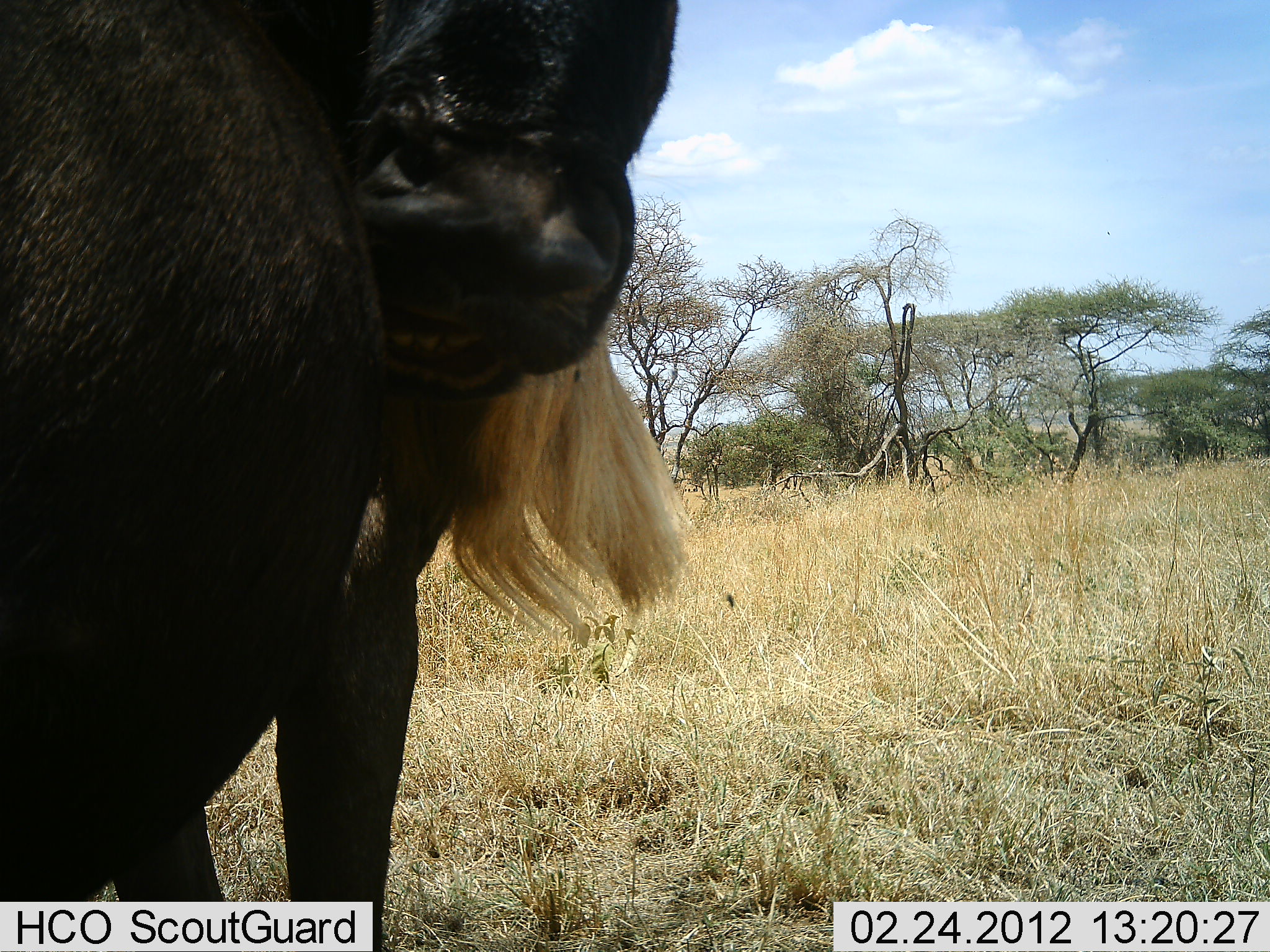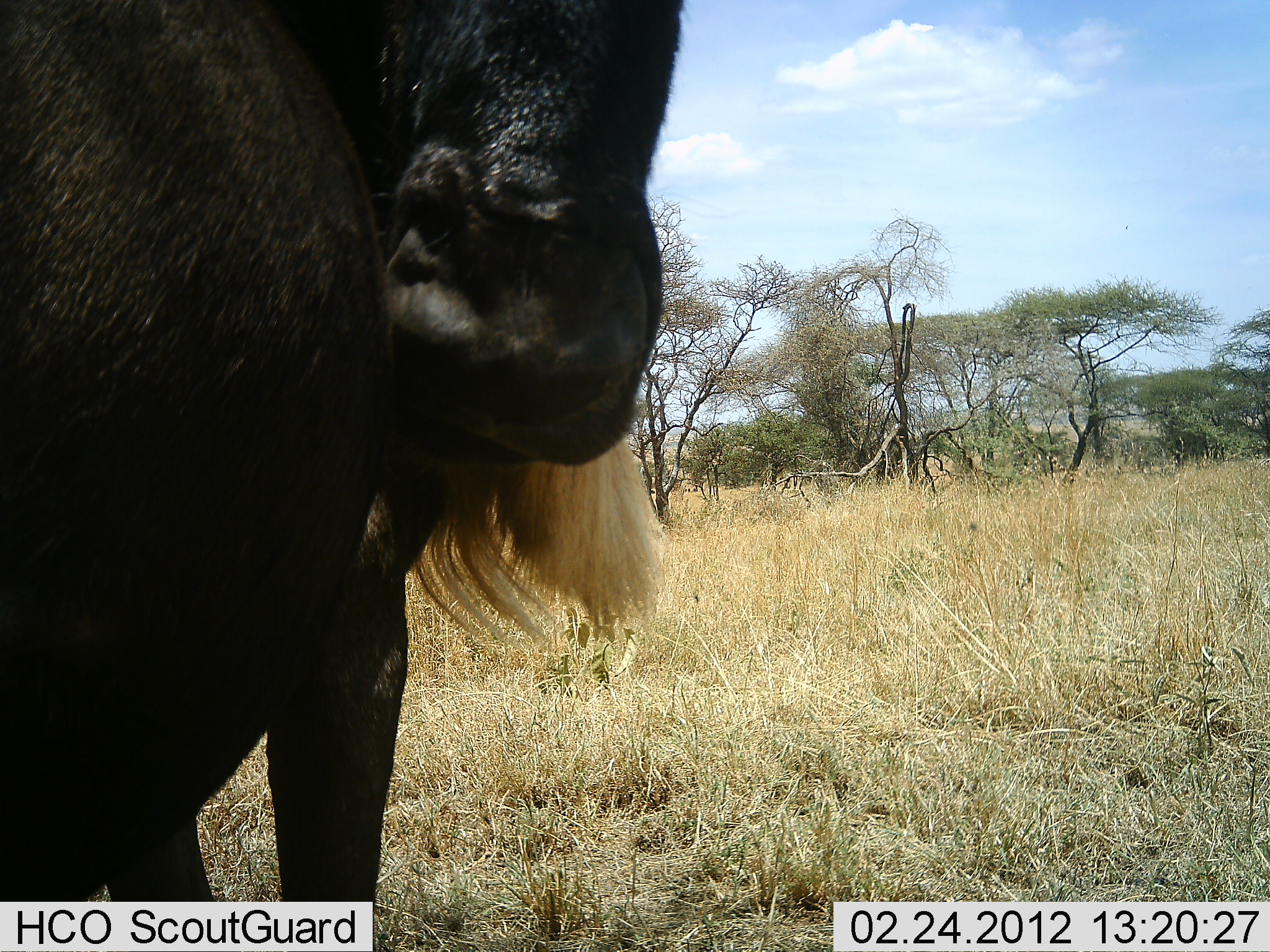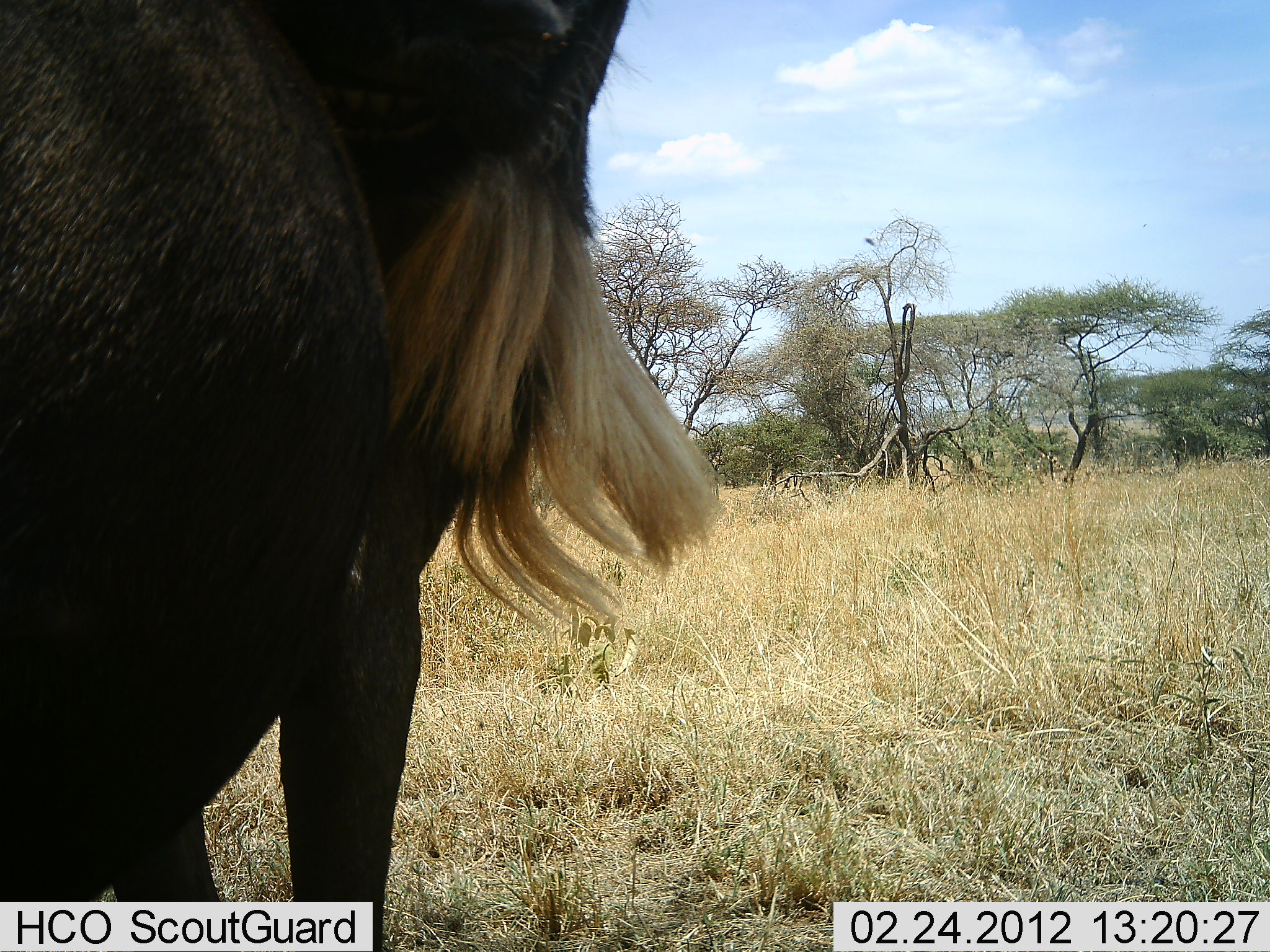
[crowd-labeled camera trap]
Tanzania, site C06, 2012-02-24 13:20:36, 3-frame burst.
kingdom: Animalia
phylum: Chordata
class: Mammalia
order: Artiodactyla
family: Bovidae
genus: Connochaetes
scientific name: Connochaetes taurinus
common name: blue wildebeest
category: wildebeest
Wildebeest (blue wildebeest) (Connochaetes taurinus), count 1. Behavior (volunteer vote fractions): standing 92%, resting 0%, moving 0%, interacting 8%. Young present (vote fraction): 0%. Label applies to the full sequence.